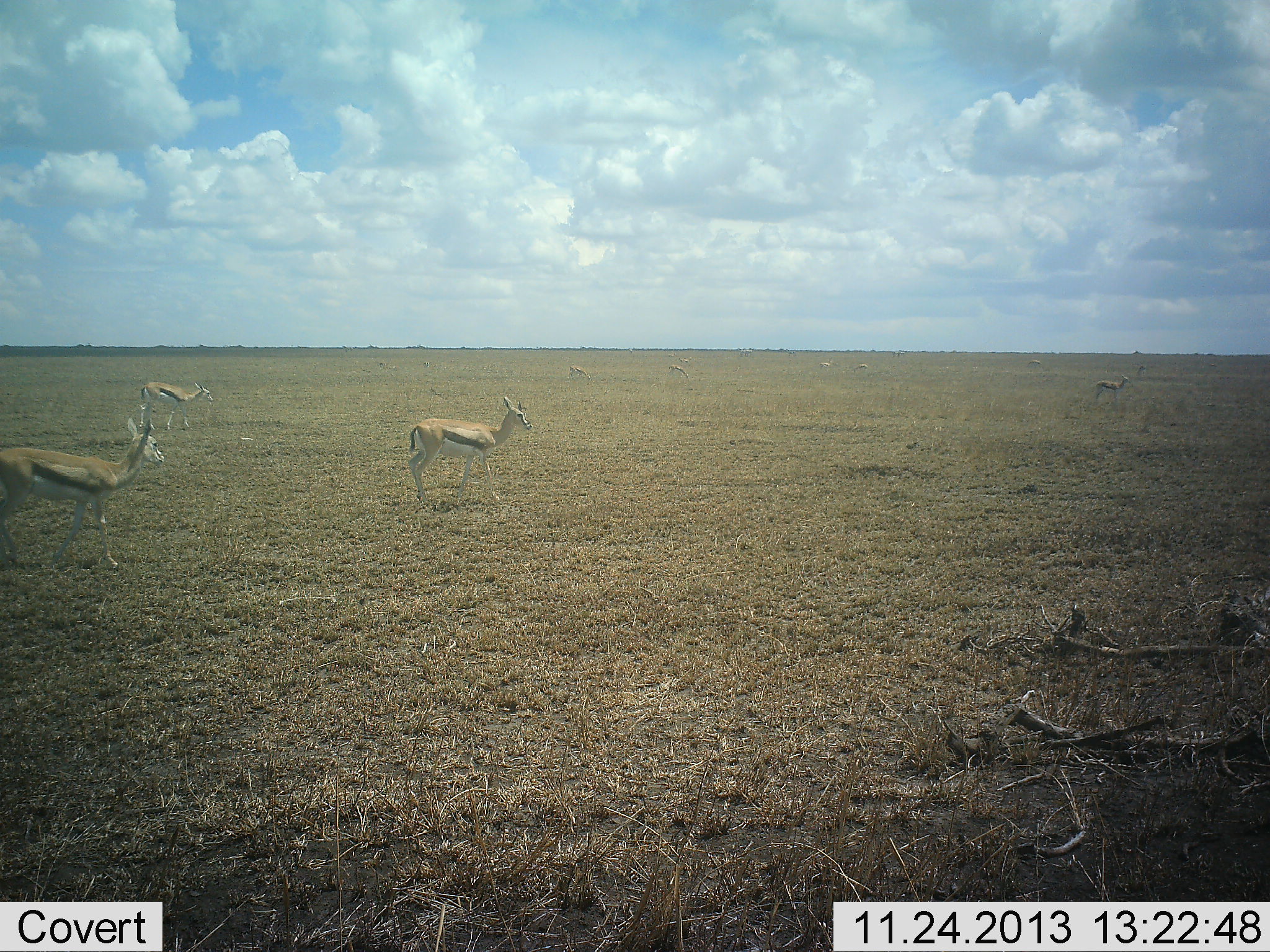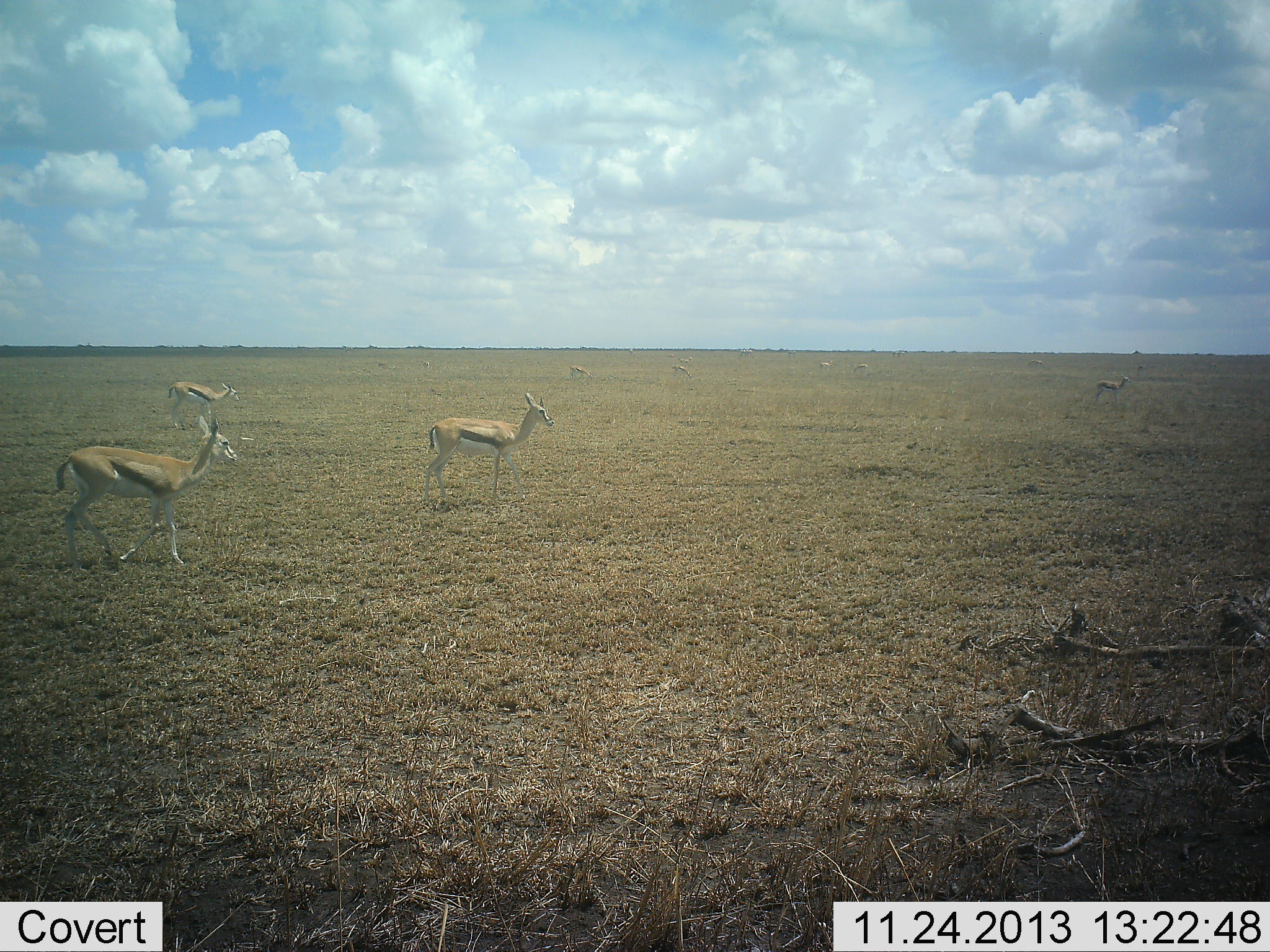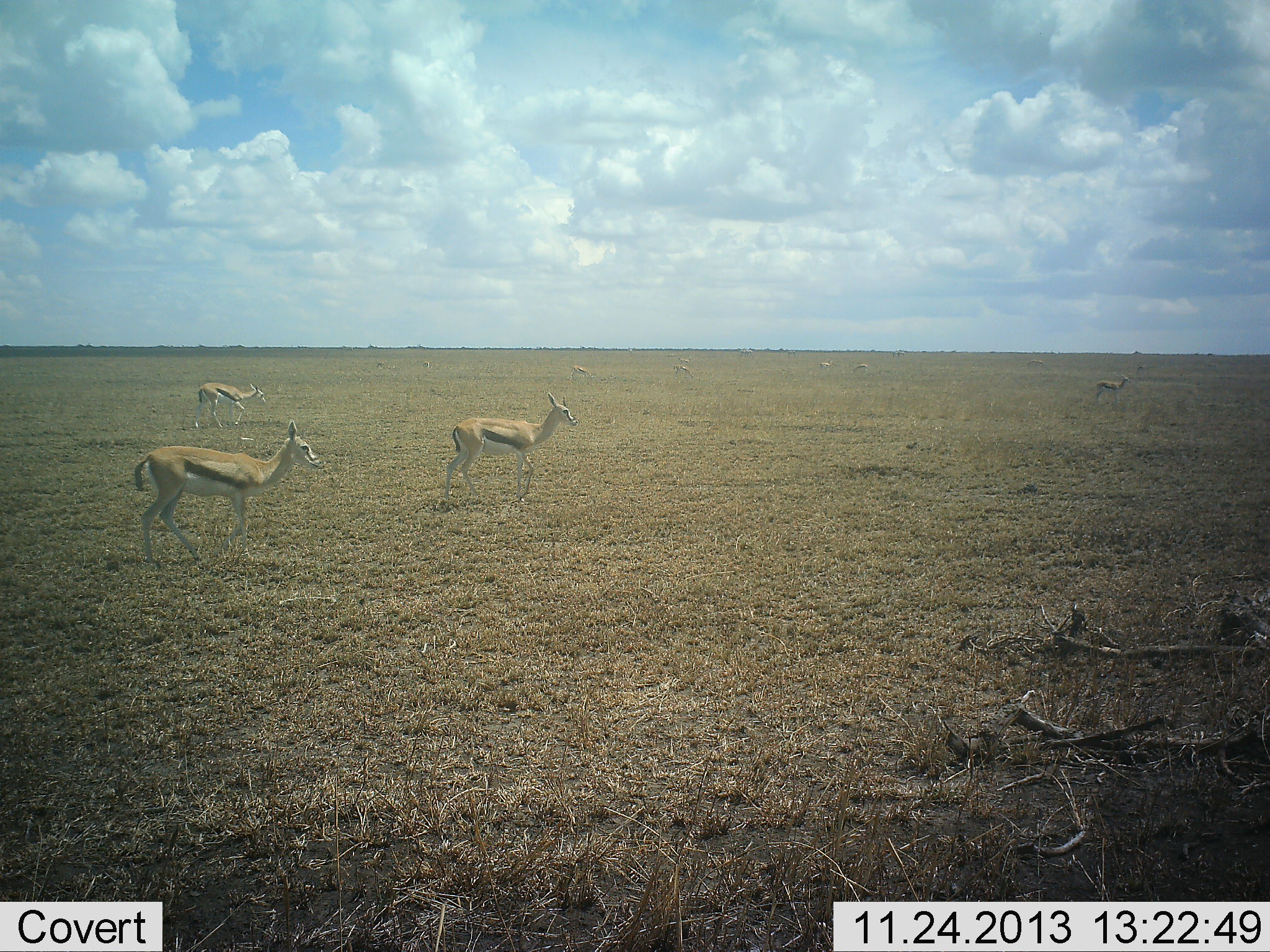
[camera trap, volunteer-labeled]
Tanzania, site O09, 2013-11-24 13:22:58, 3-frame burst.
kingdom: Animalia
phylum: Chordata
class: Mammalia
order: Artiodactyla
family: Bovidae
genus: Eudorcas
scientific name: Eudorcas thomsonii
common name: thomson's gazelle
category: gazellethomsons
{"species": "gazellethomsons (thomson's gazelle) (Eudorcas thomsonii)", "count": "7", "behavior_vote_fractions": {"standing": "60%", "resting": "0%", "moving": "90%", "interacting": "0%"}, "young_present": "0%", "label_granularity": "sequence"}